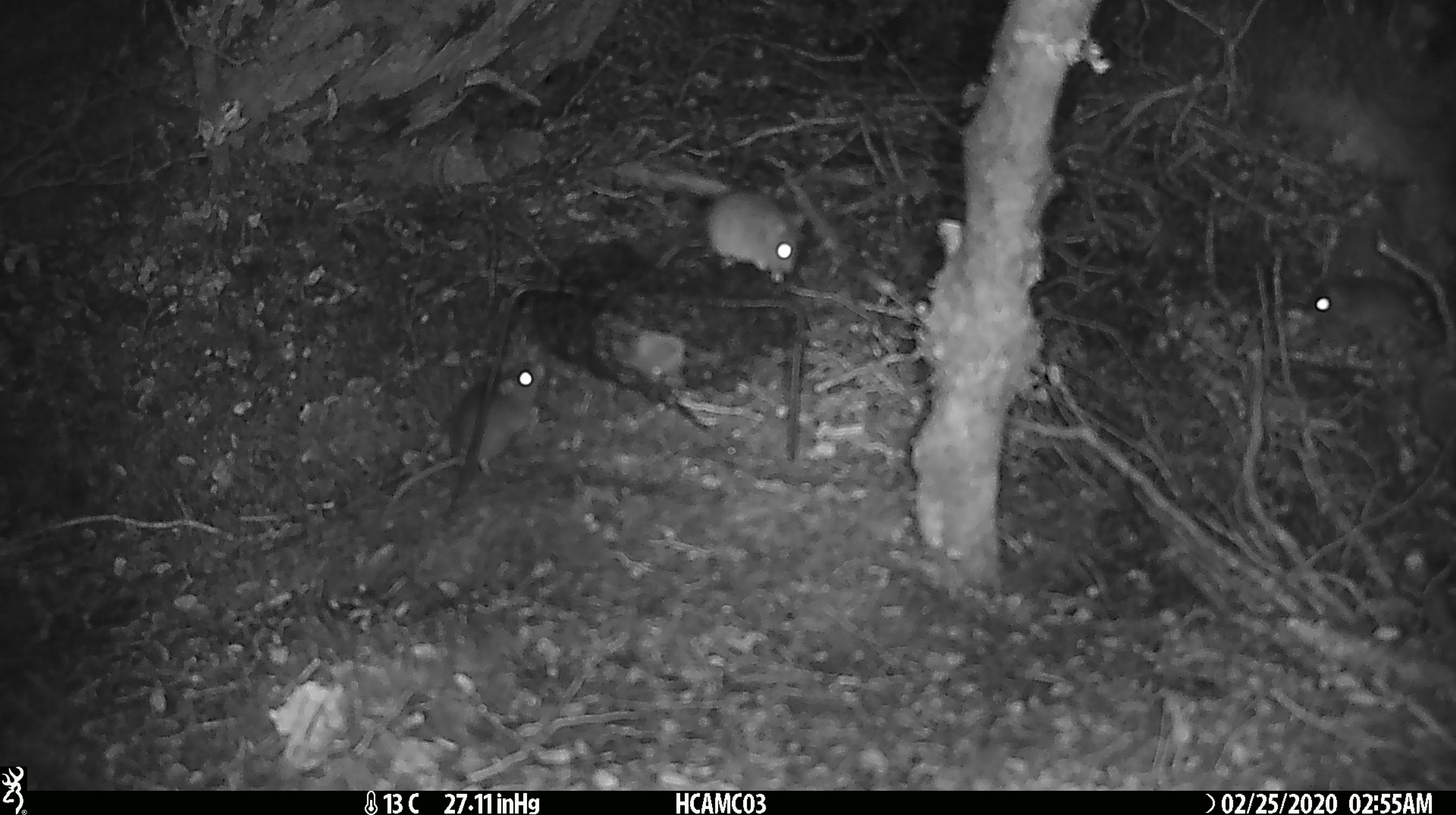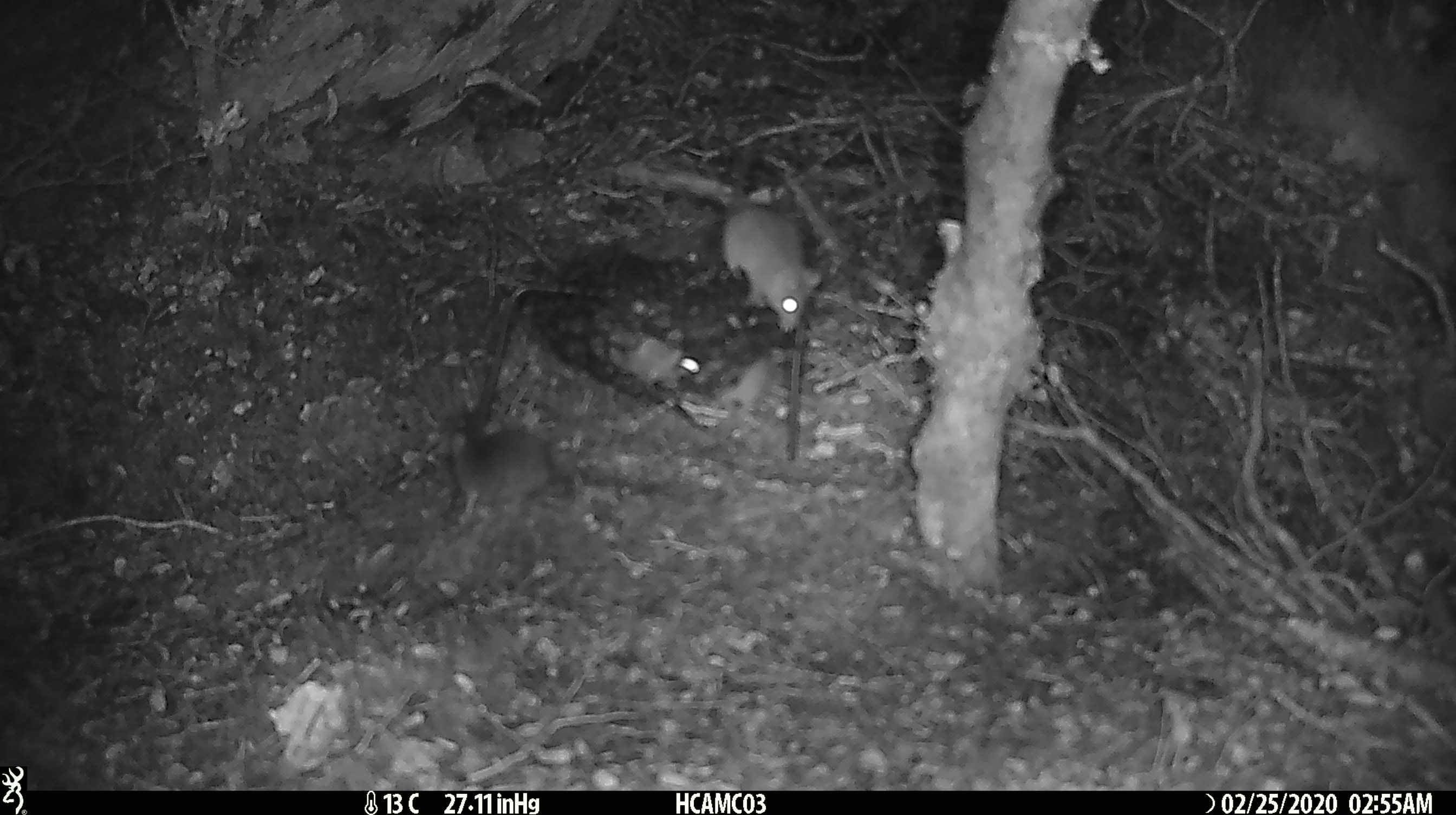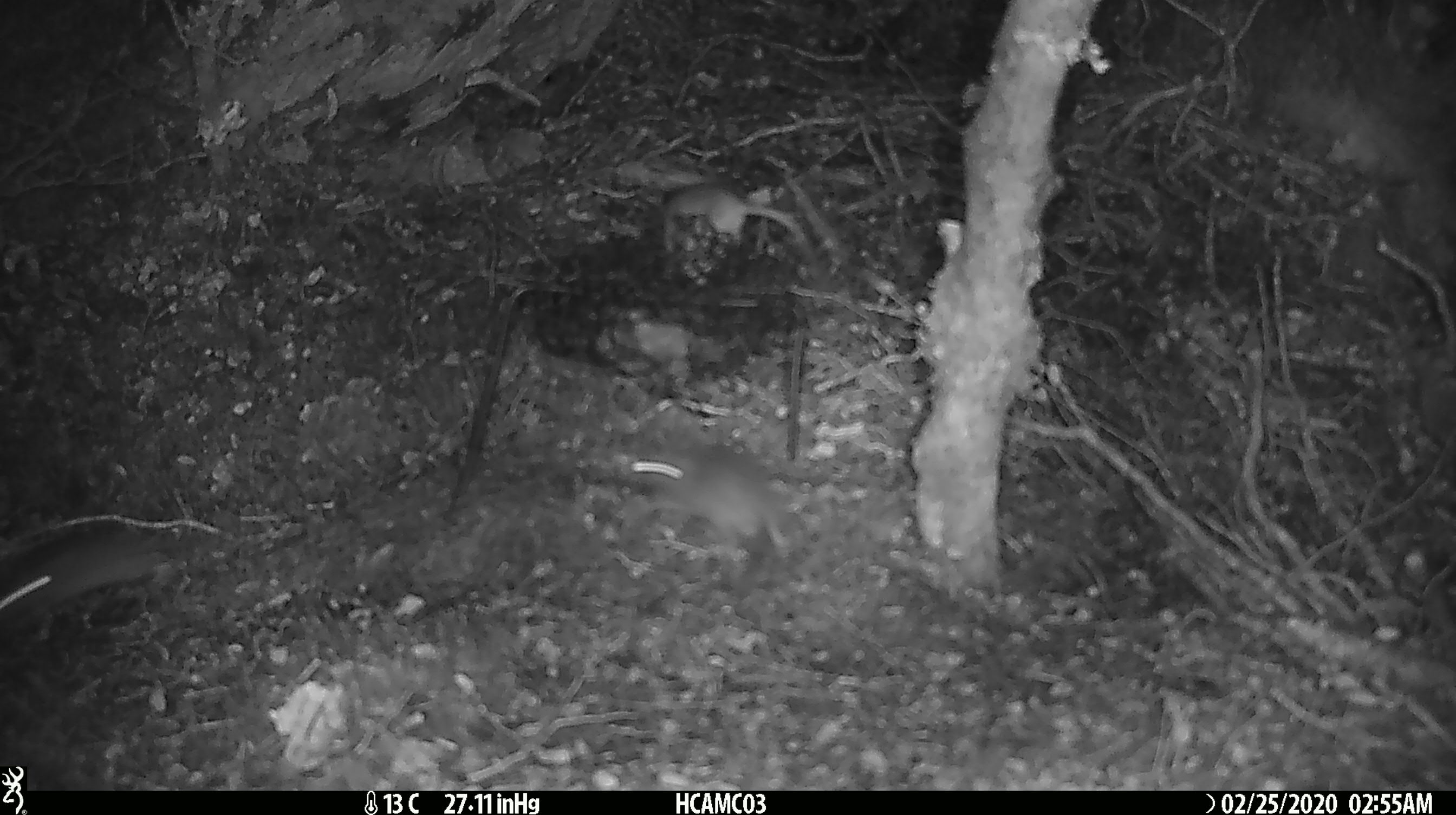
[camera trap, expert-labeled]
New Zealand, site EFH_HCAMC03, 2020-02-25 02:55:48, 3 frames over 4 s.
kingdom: Animalia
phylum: Chordata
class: Mammalia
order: Rodentia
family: Muridae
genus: Mus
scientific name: Mus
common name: mouse